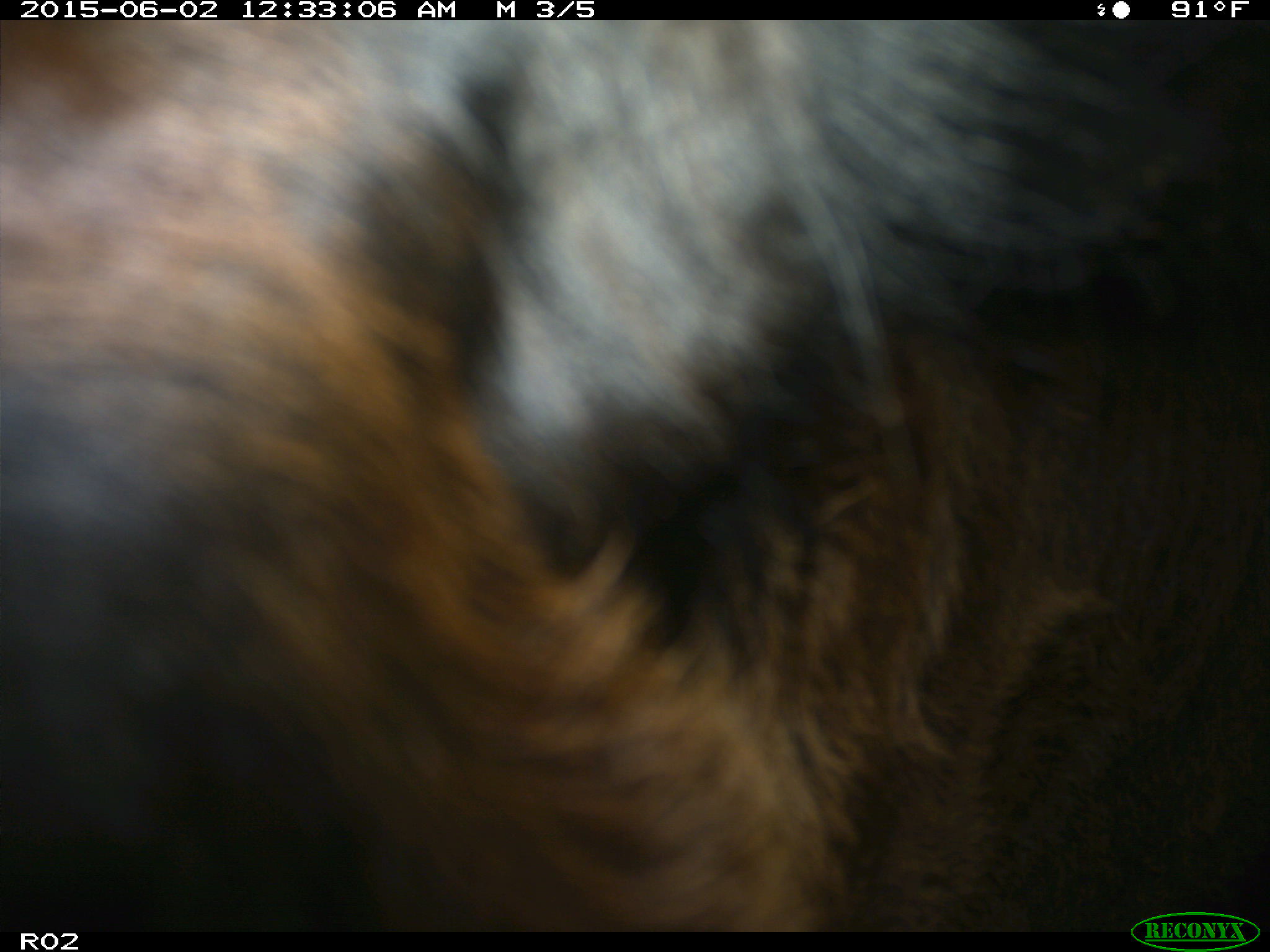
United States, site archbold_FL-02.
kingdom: Animalia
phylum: Chordata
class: Mammalia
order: Artiodactyla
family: Bovidae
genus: Bos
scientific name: Bos taurus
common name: domestic cow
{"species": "Bos taurus (domestic cow)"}